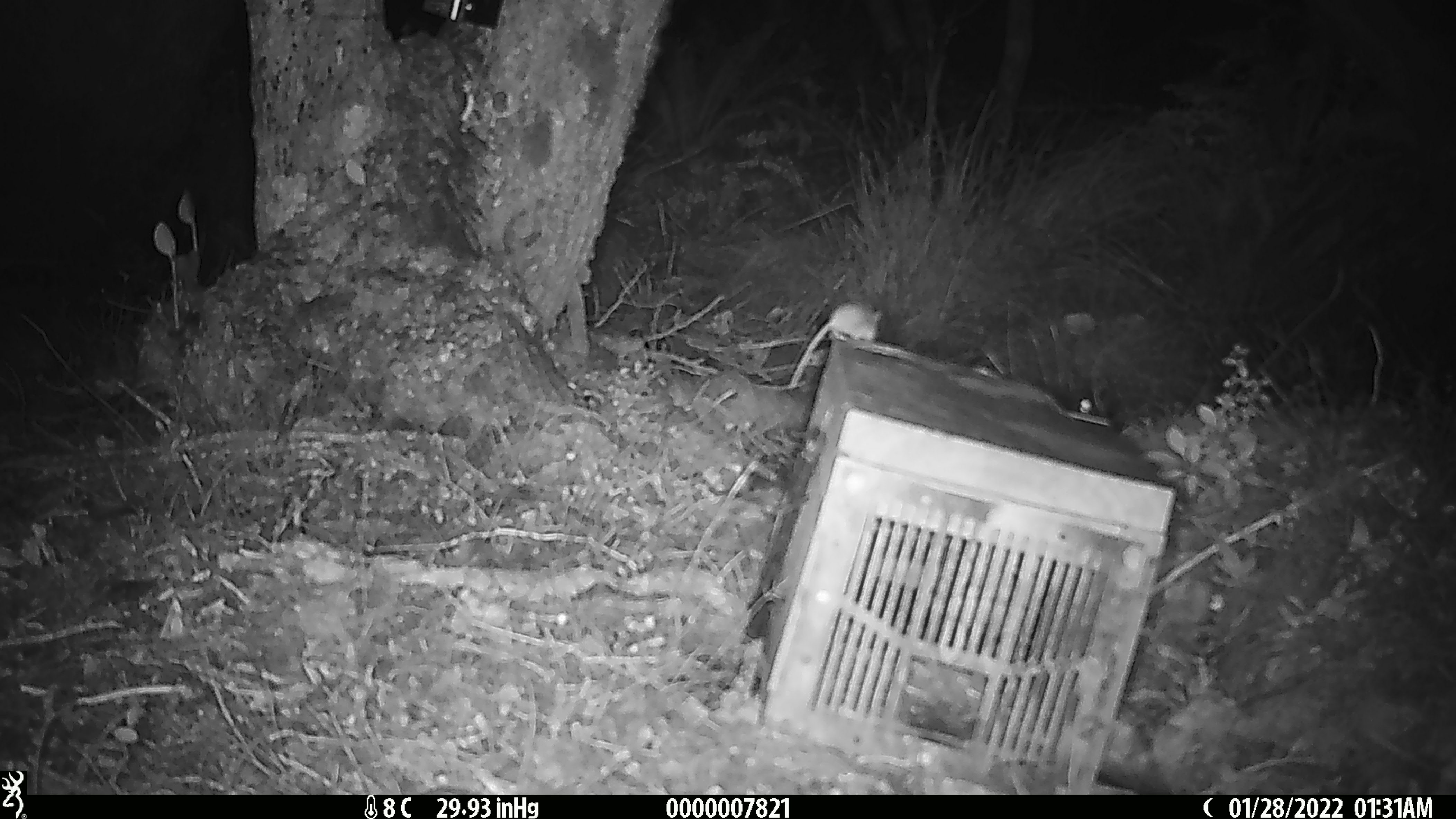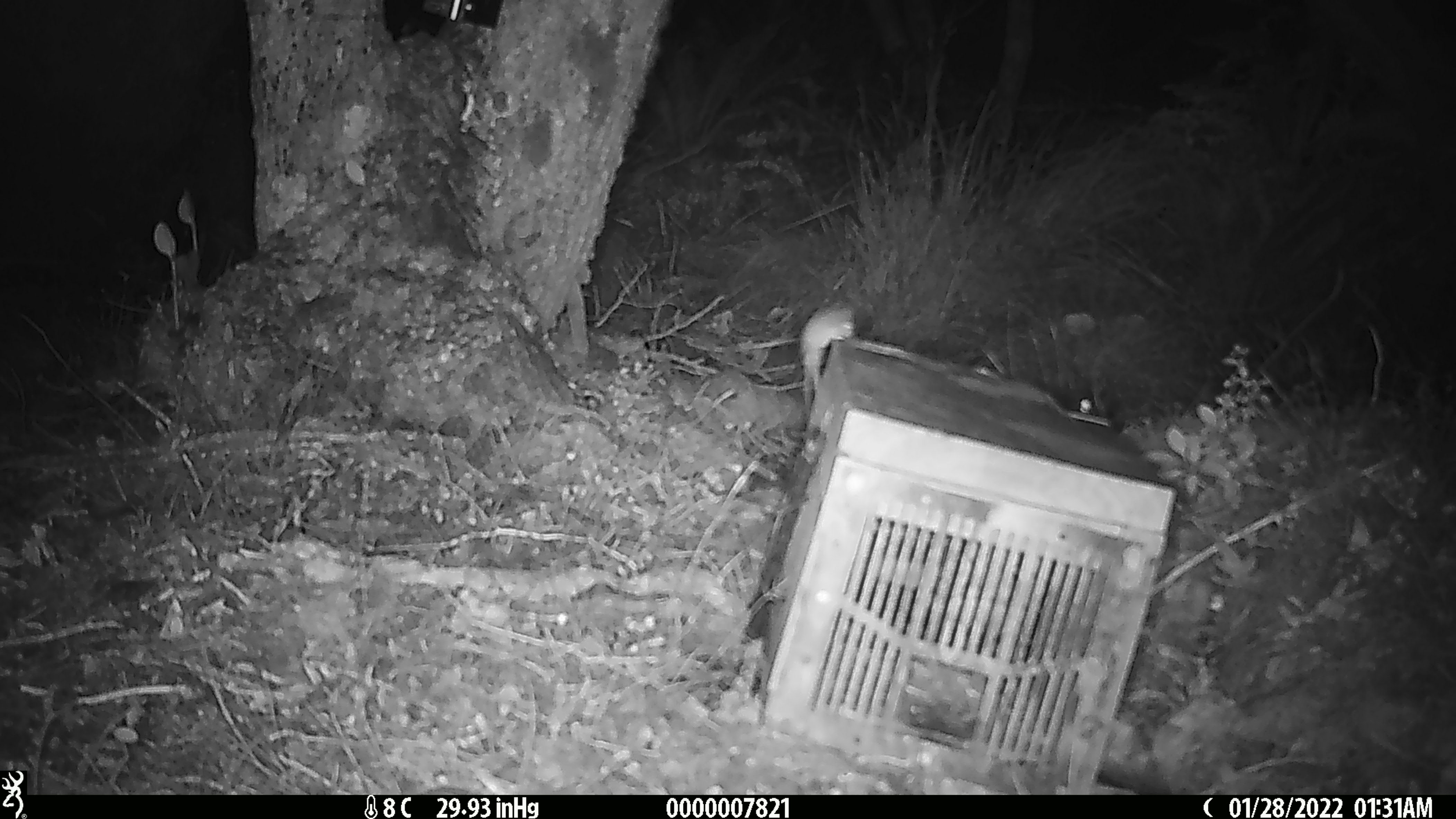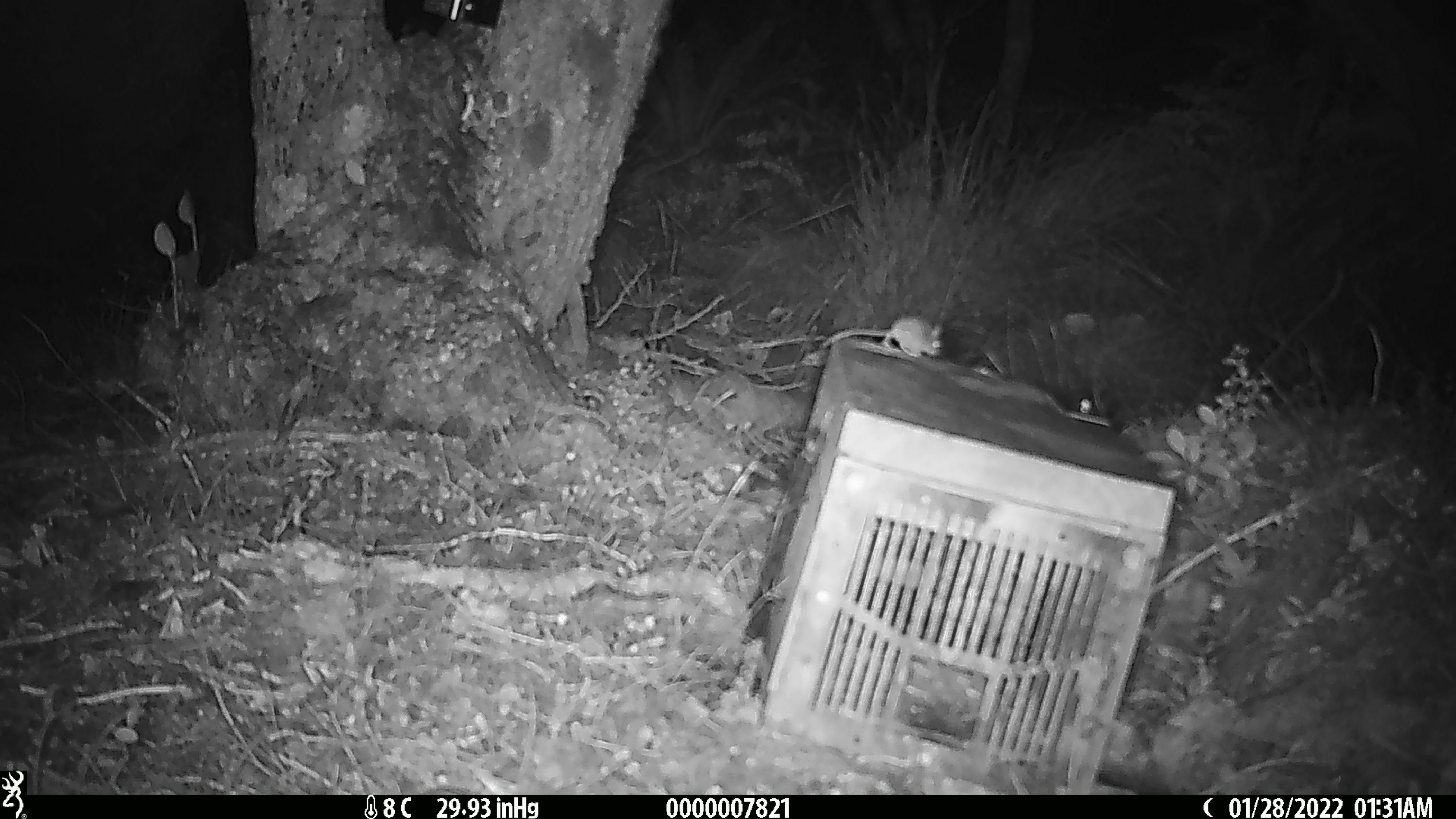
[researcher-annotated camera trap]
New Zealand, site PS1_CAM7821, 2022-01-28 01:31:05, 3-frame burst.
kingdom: Animalia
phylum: Chordata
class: Mammalia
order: Rodentia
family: Muridae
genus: Mus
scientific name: Mus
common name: mouse